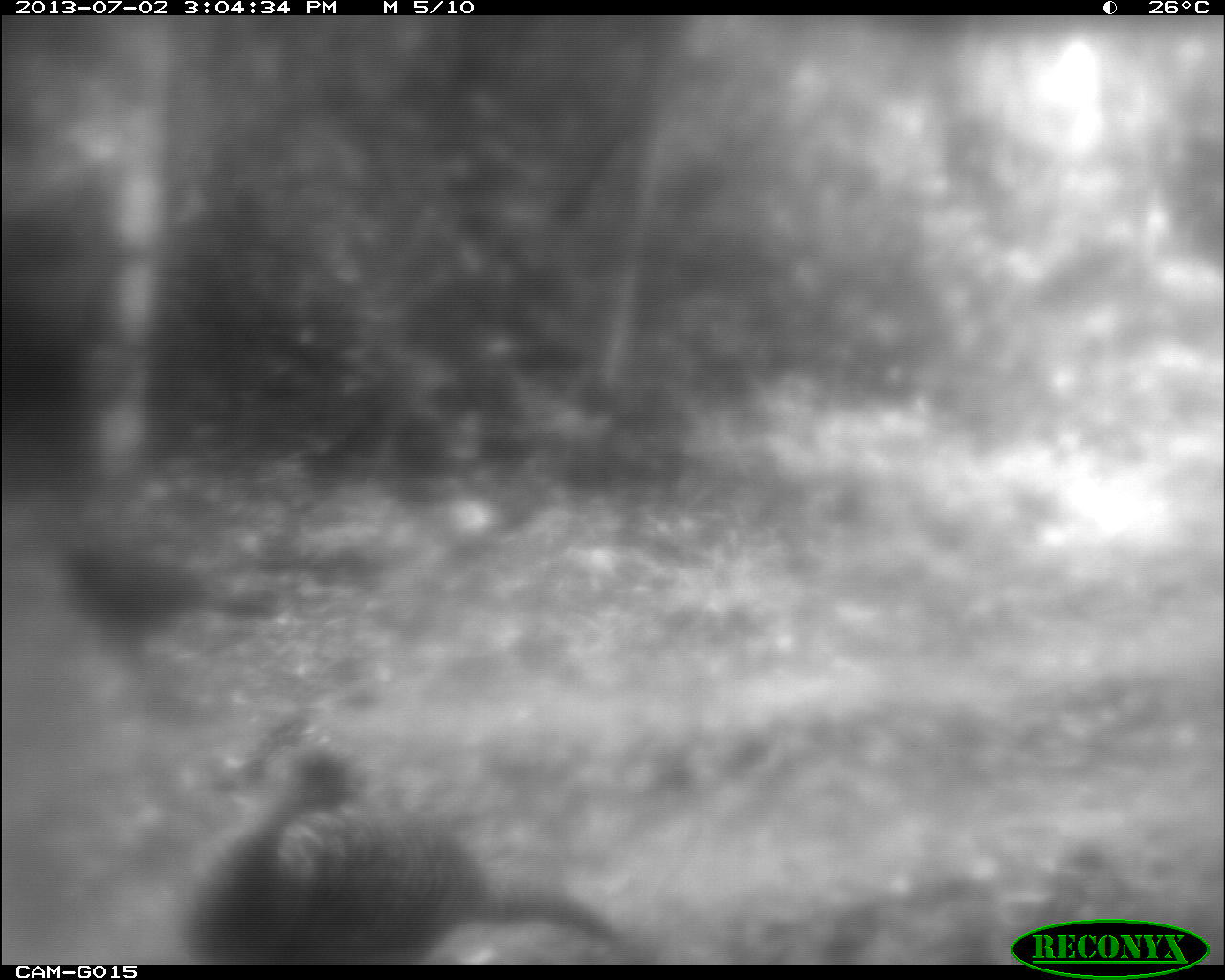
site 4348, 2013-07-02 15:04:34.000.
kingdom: Animalia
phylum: Chordata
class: Aves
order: Galliformes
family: Phasianidae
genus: Meleagris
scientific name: Meleagris ocellata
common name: ocellated turkey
Meleagris ocellata (ocellated turkey), count 2.